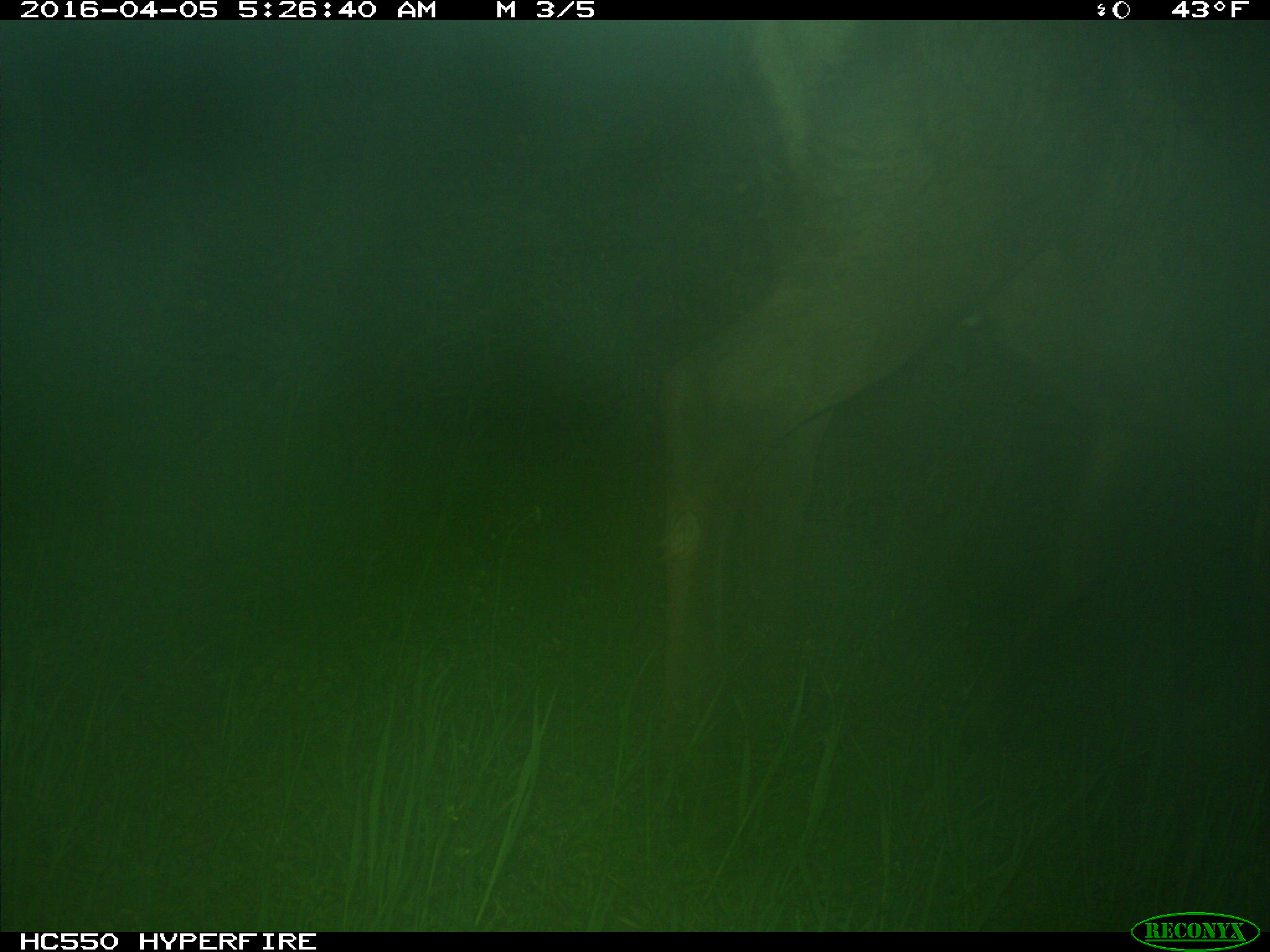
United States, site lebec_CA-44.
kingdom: Animalia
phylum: Chordata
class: Mammalia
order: Artiodactyla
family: Cervidae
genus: Cervus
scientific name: Cervus canadensis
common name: elk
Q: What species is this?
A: Cervus canadensis (elk).